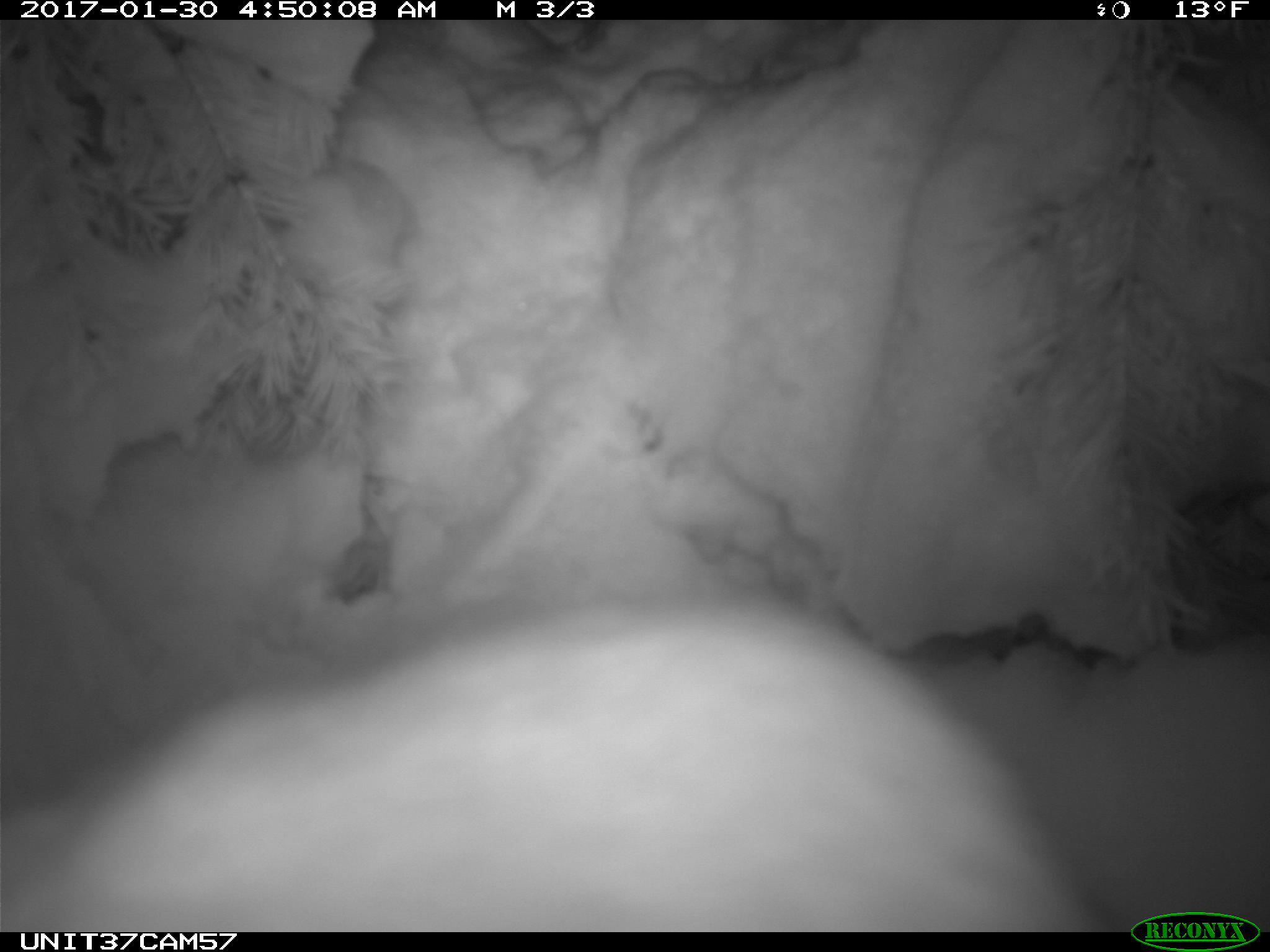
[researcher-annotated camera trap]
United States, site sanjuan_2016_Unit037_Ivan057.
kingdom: Animalia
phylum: Chordata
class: Mammalia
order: Lagomorpha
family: Leporidae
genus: Lepus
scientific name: Lepus americanus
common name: snowshoe hare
Lepus americanus (snowshoe hare).